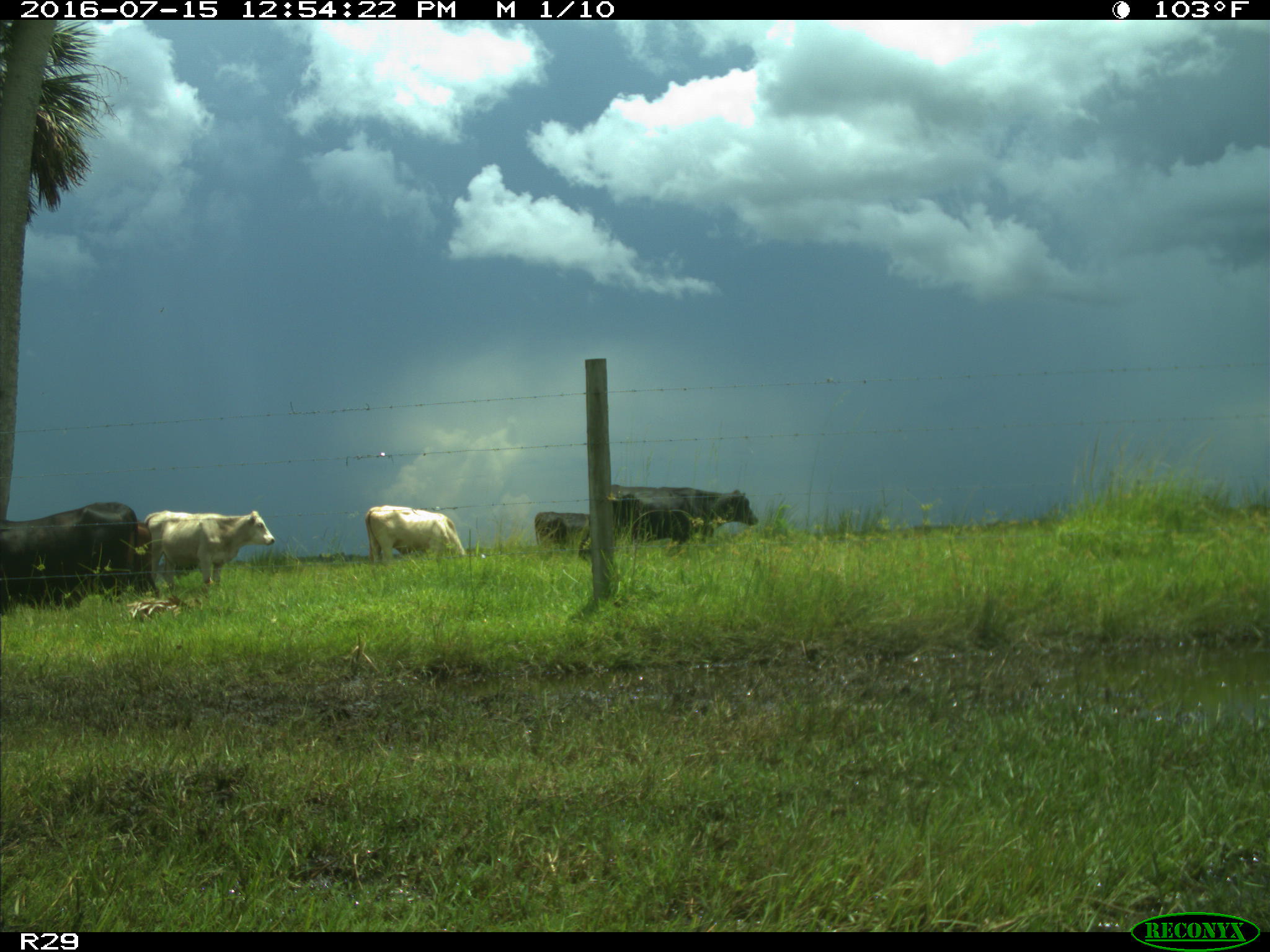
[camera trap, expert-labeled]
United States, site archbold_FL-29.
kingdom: Animalia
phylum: Chordata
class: Mammalia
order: Artiodactyla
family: Bovidae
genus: Bos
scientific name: Bos taurus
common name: domestic cow